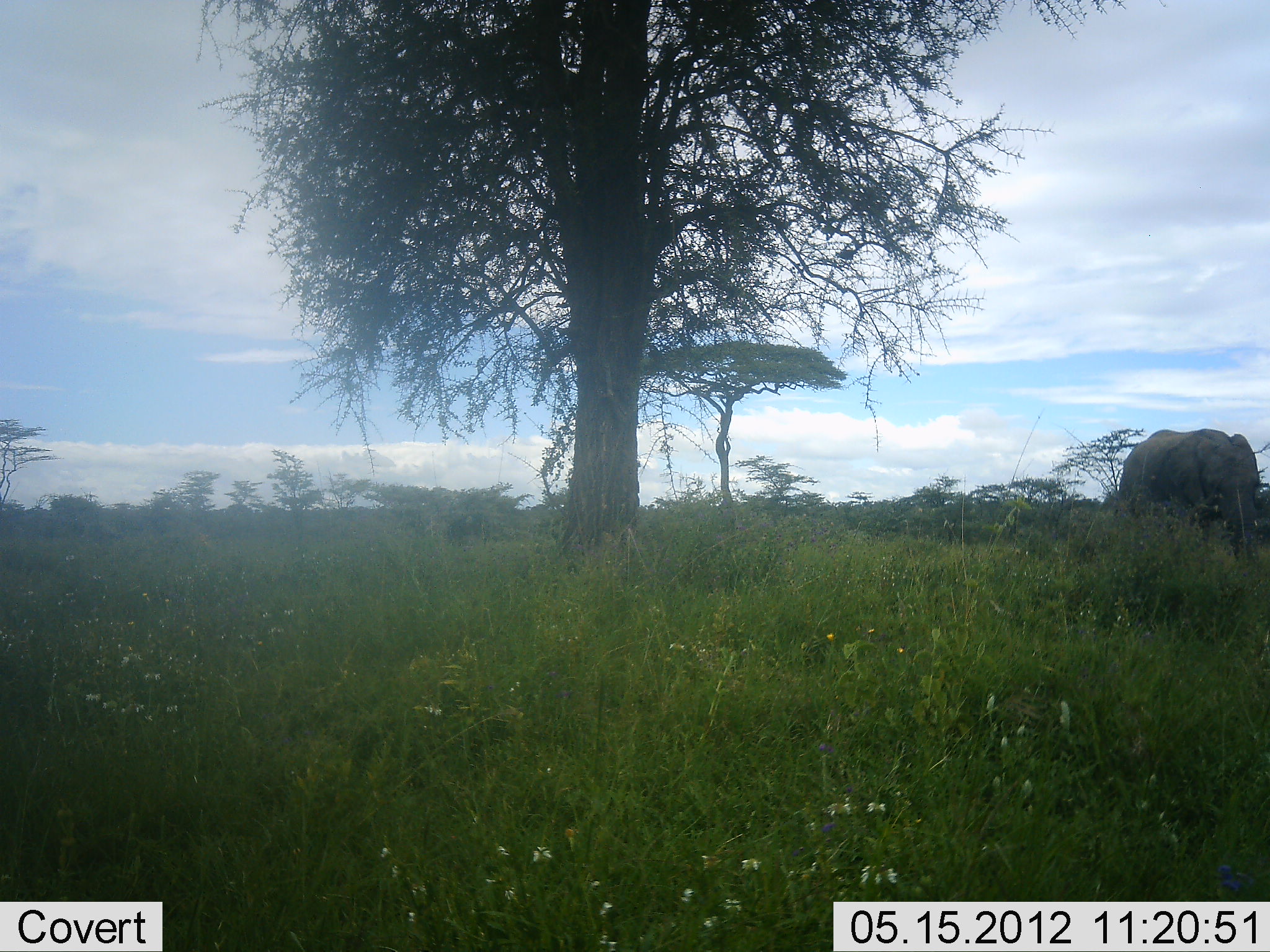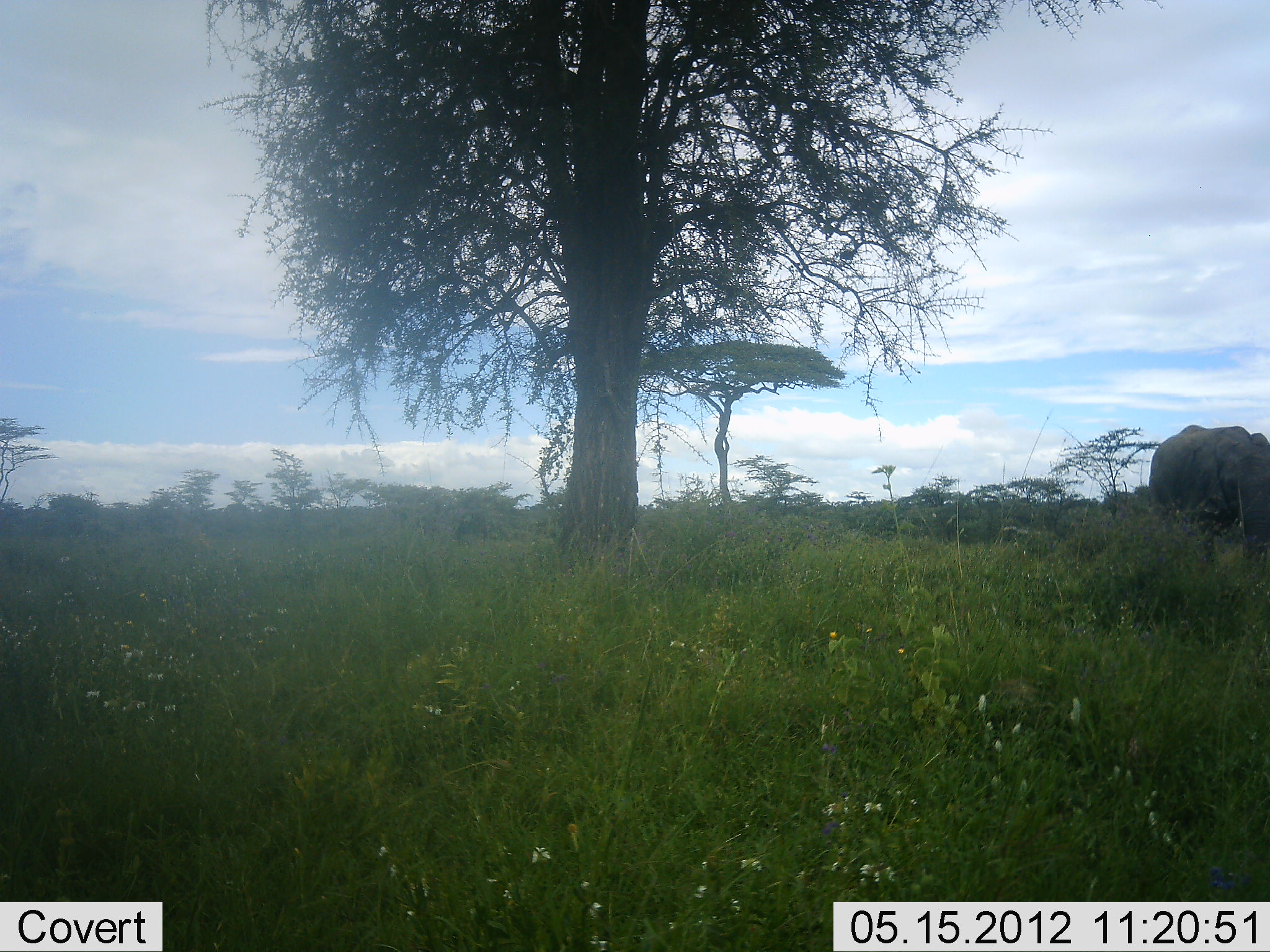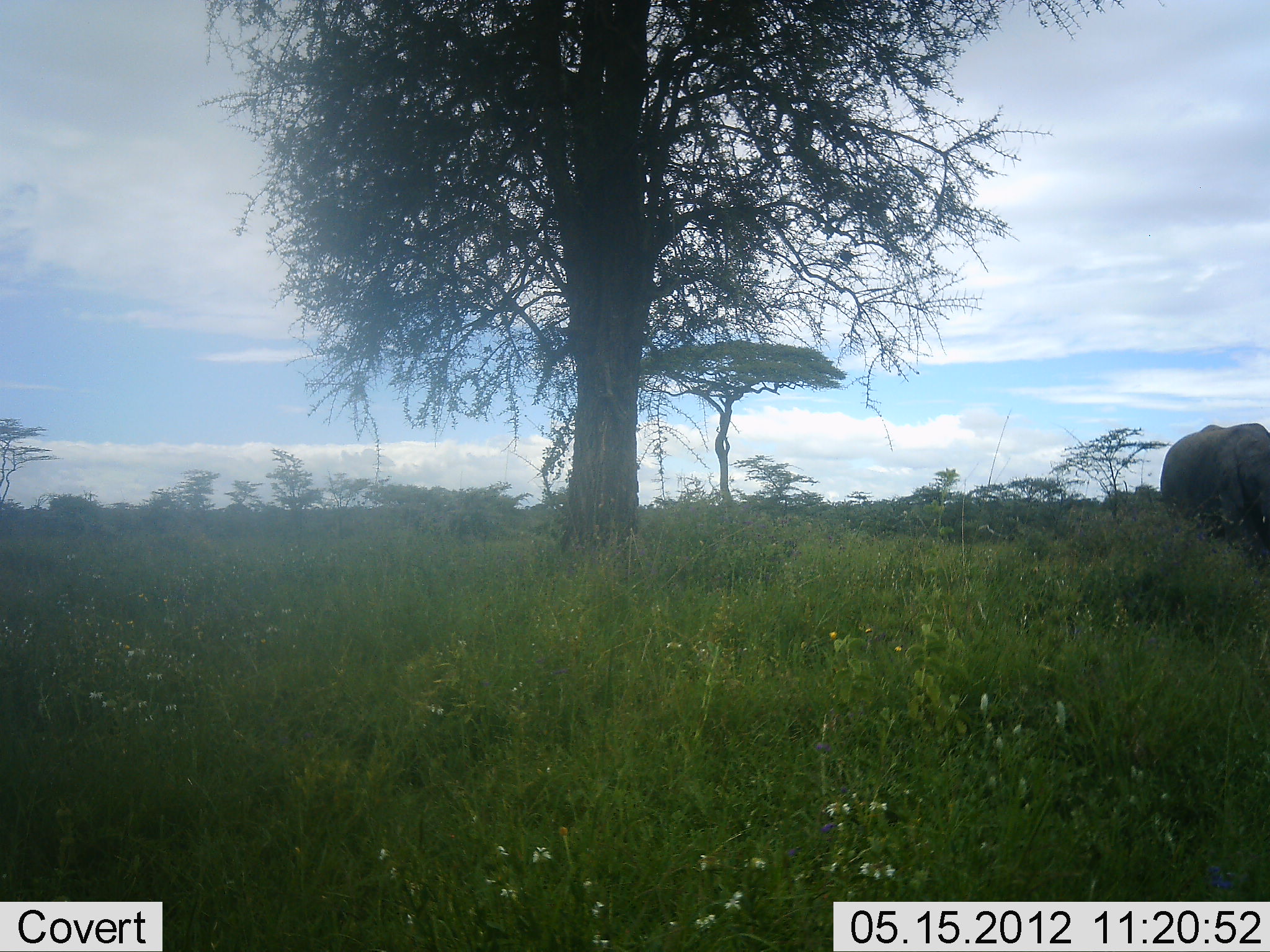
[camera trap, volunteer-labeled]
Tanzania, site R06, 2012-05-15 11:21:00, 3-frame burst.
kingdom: Animalia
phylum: Chordata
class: Mammalia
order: Proboscidea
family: Elephantidae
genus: Loxodonta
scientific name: Loxodonta africana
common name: african bush elephant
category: elephant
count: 1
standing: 0%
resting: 0%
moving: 100%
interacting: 0%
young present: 0%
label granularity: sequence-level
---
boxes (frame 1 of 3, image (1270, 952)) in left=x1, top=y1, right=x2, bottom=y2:
animal: left=1117, top=428, right=1270, bottom=584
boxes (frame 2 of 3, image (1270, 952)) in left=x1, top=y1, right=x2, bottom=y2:
animal: left=1145, top=423, right=1270, bottom=583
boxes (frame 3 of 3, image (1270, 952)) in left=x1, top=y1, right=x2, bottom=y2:
animal: left=1157, top=420, right=1270, bottom=583